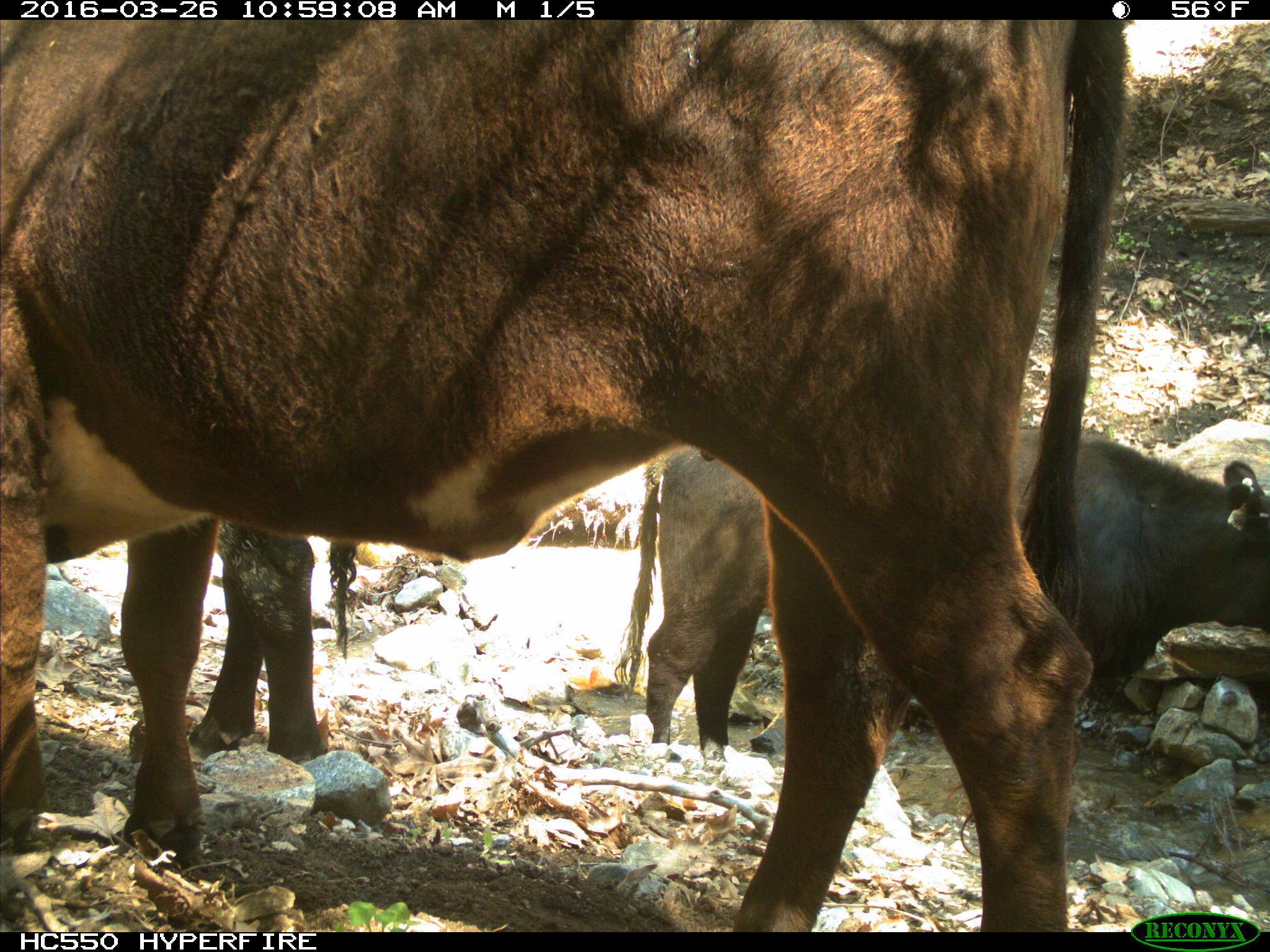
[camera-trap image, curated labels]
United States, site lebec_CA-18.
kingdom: Animalia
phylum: Chordata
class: Mammalia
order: Artiodactyla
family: Bovidae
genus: Bos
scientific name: Bos taurus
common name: domestic cow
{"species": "Bos taurus (domestic cow)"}